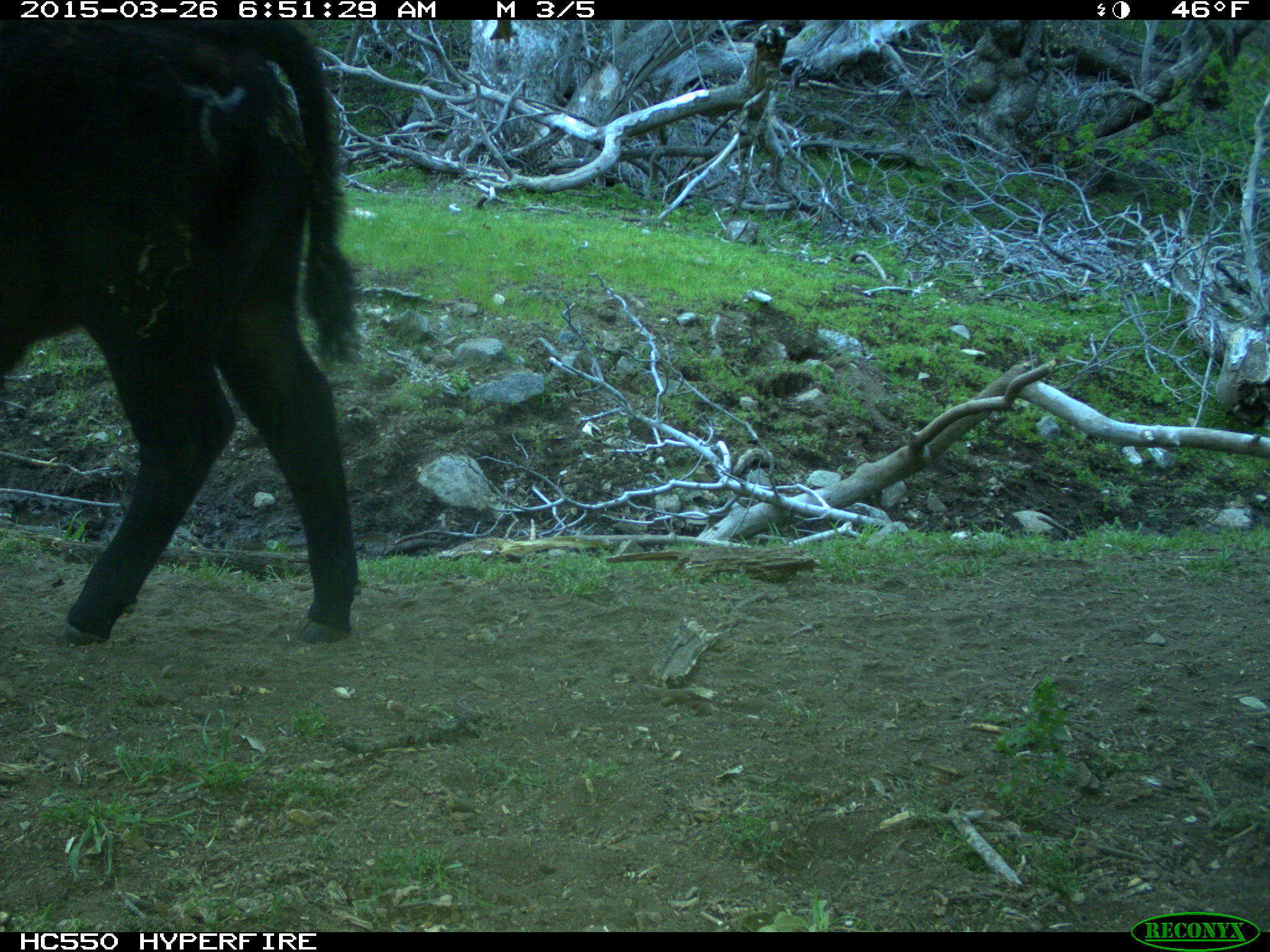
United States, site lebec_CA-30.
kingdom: Animalia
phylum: Chordata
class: Mammalia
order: Artiodactyla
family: Bovidae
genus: Bos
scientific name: Bos taurus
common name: domestic cow